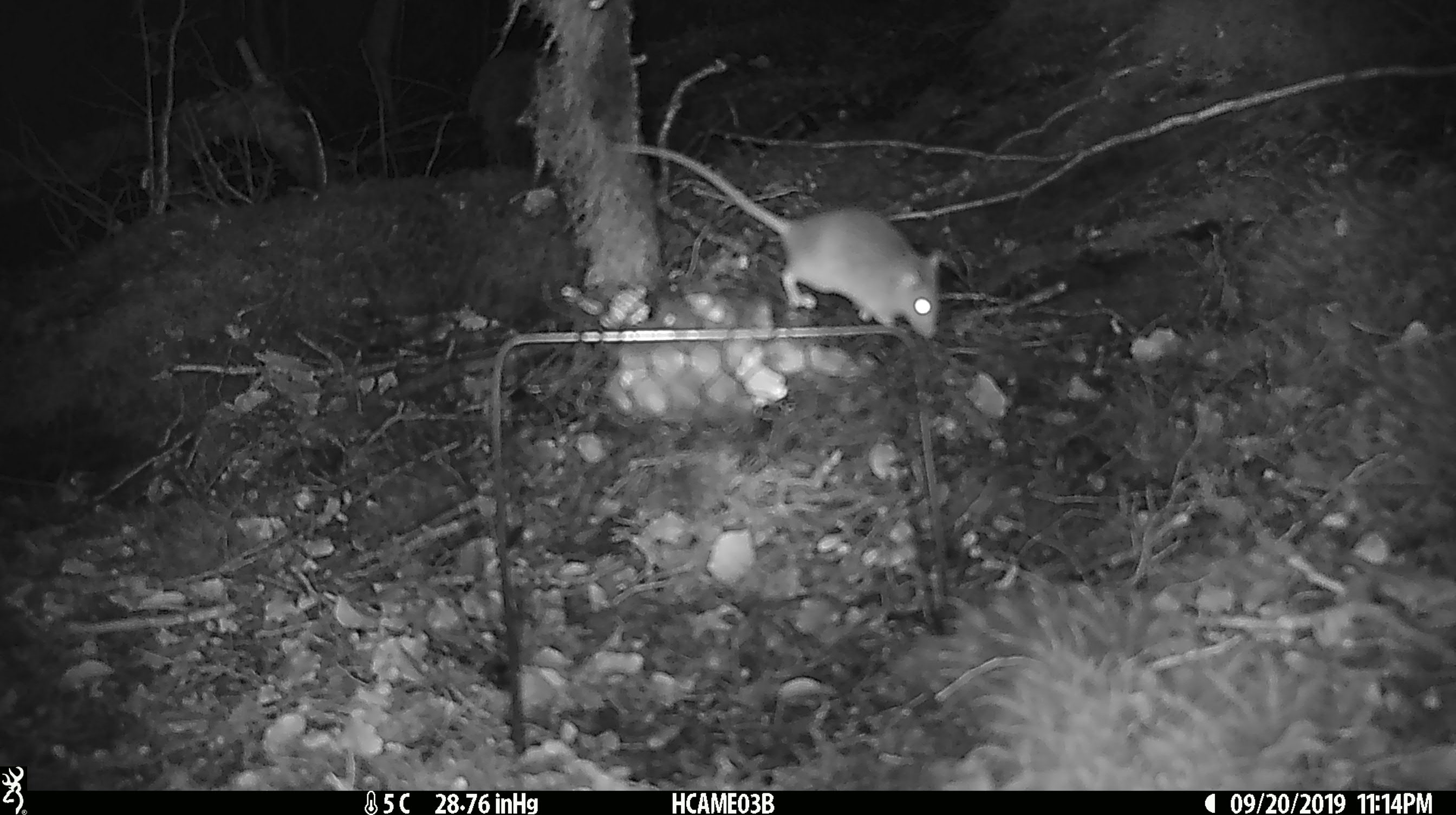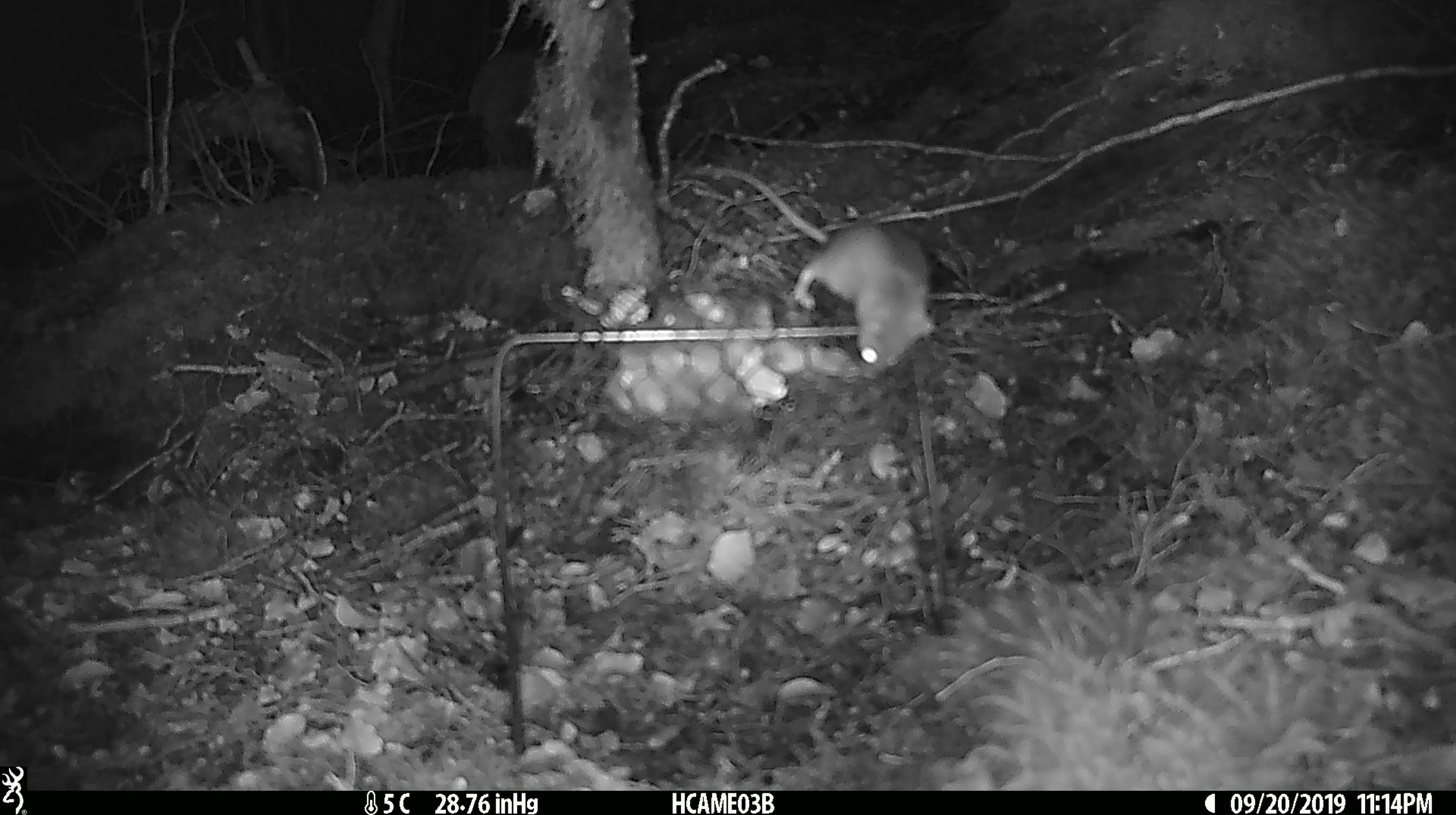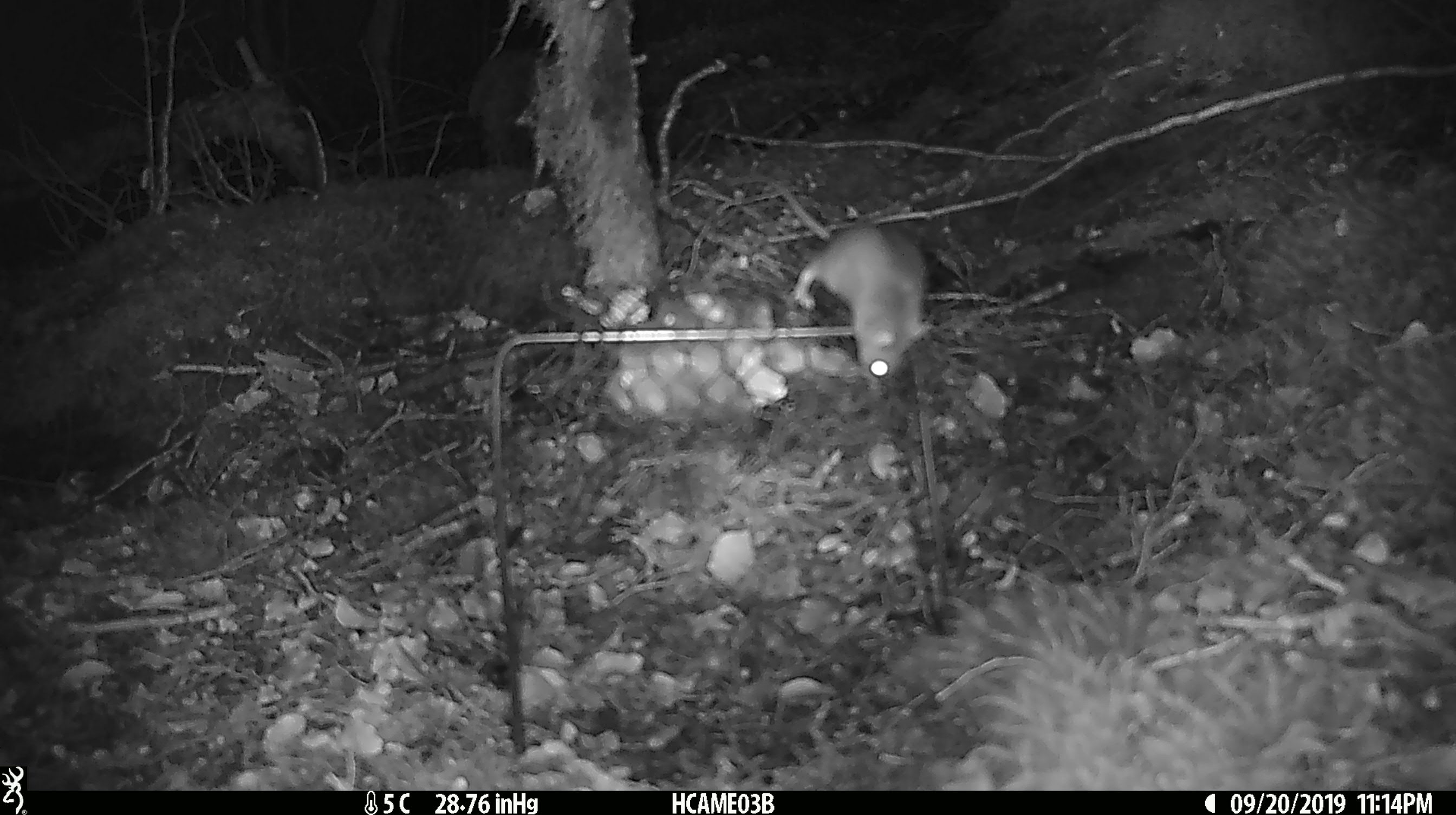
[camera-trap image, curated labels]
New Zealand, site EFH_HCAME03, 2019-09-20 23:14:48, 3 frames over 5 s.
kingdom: Animalia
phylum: Chordata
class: Mammalia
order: Rodentia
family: Muridae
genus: Mus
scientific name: Mus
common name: mouse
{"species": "mouse (Mus)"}